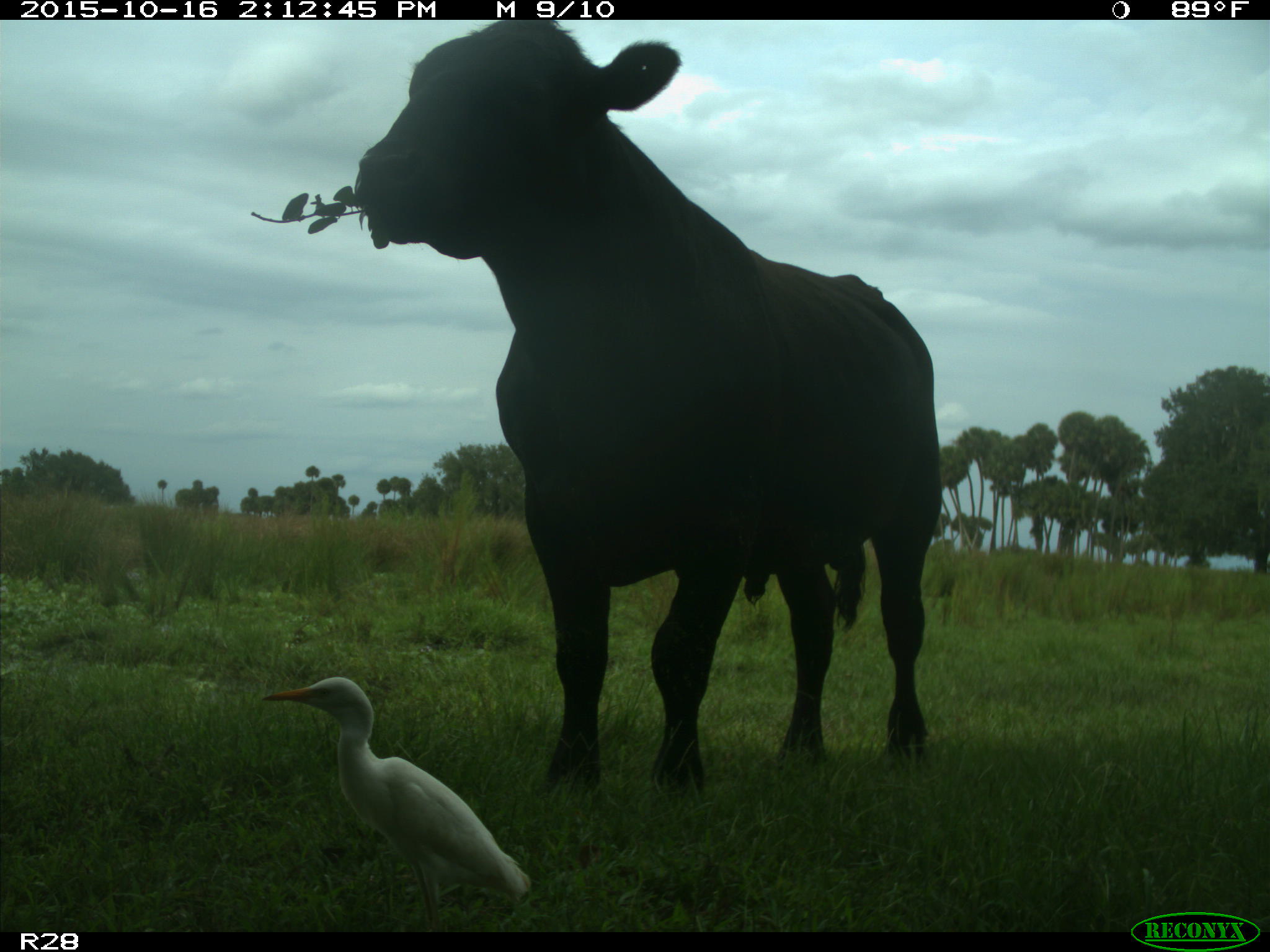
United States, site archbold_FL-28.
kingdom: Animalia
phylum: Chordata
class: Mammalia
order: Artiodactyla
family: Bovidae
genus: Bos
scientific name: Bos taurus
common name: domestic cow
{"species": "Bos taurus (domestic cow)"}